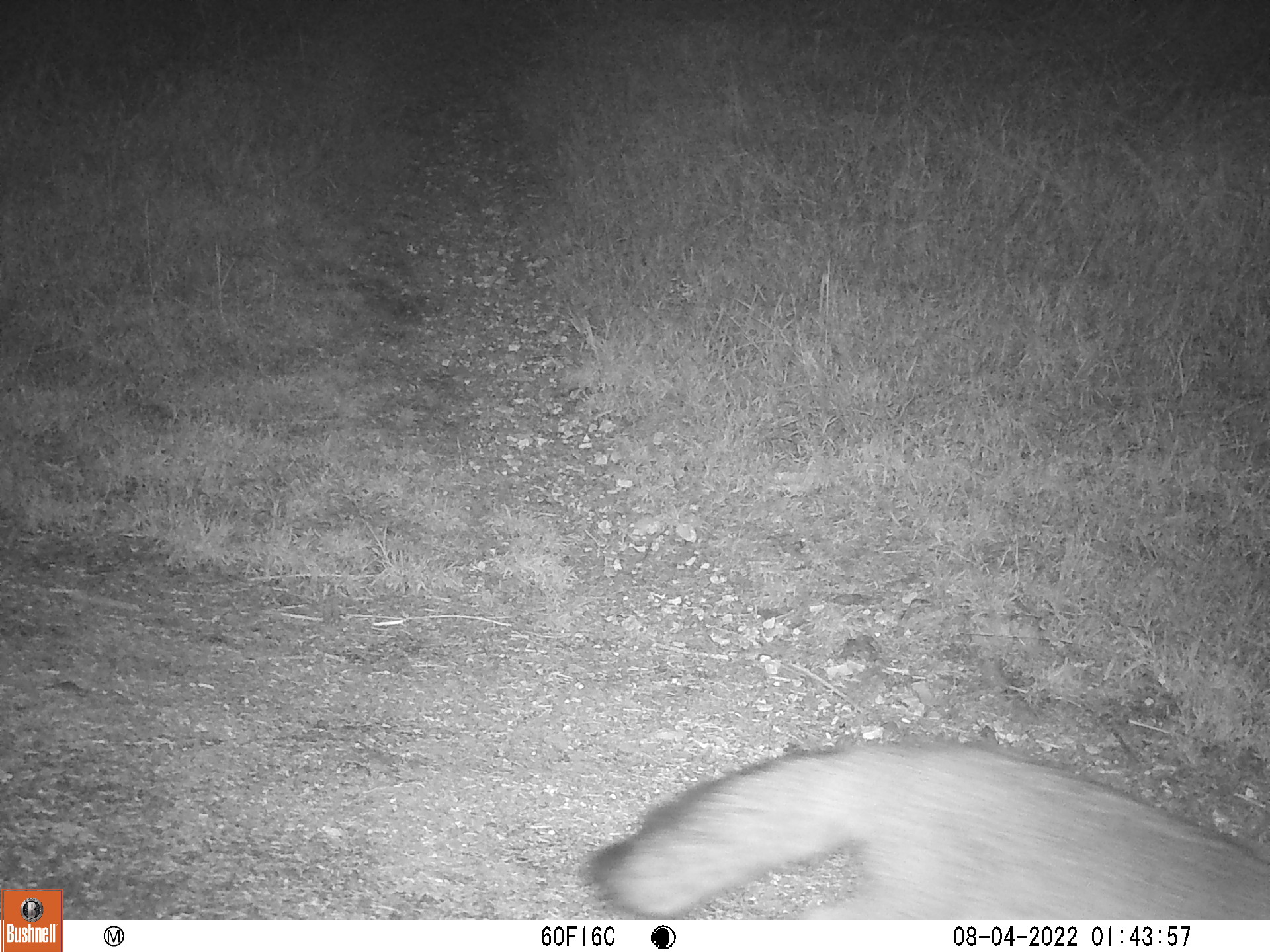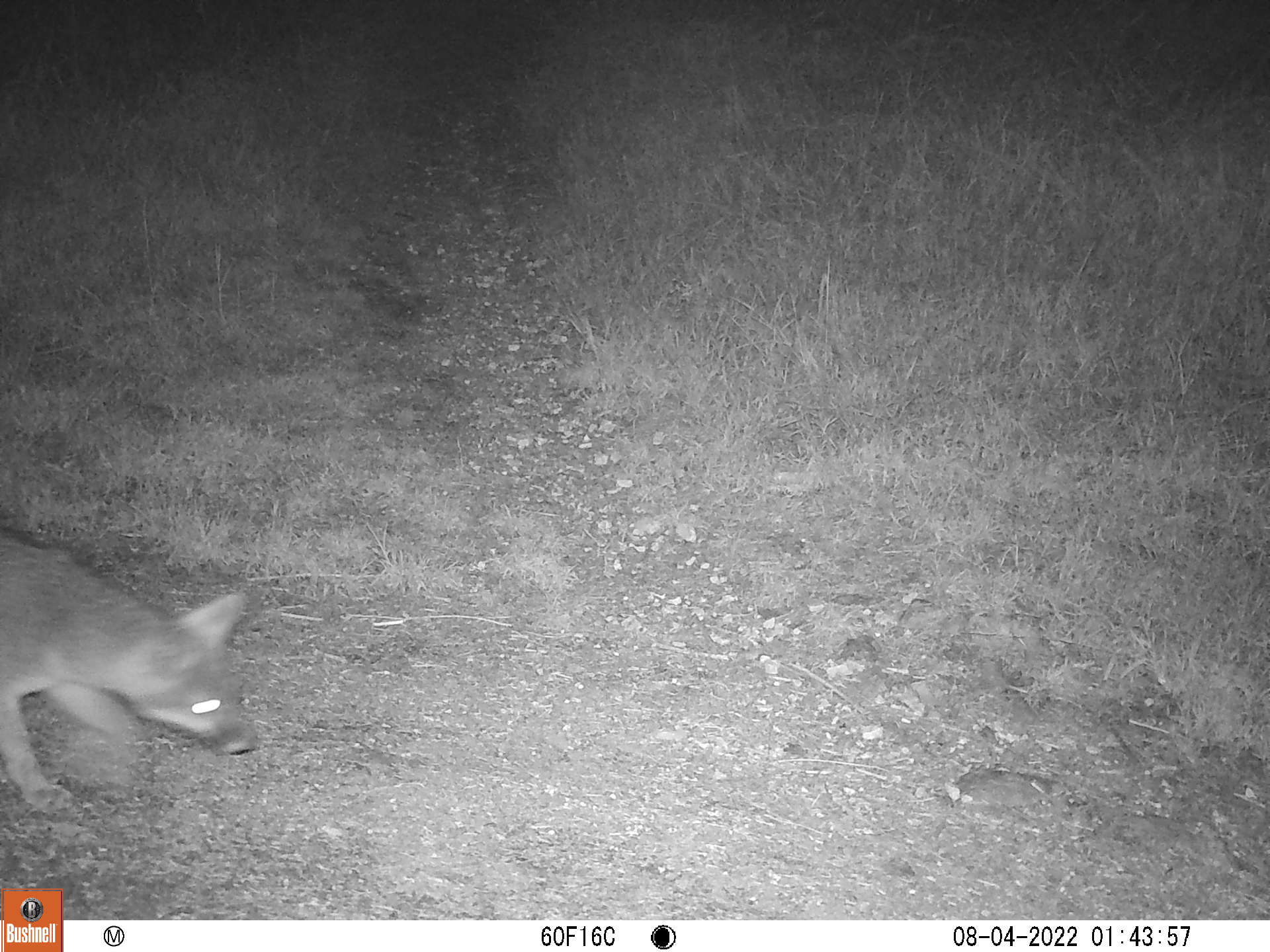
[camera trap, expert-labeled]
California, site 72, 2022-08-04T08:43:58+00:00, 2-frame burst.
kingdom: Animalia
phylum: Chordata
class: Mammalia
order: Carnivora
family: Canidae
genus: Urocyon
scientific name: Urocyon cinereoargenteus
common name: gray fox